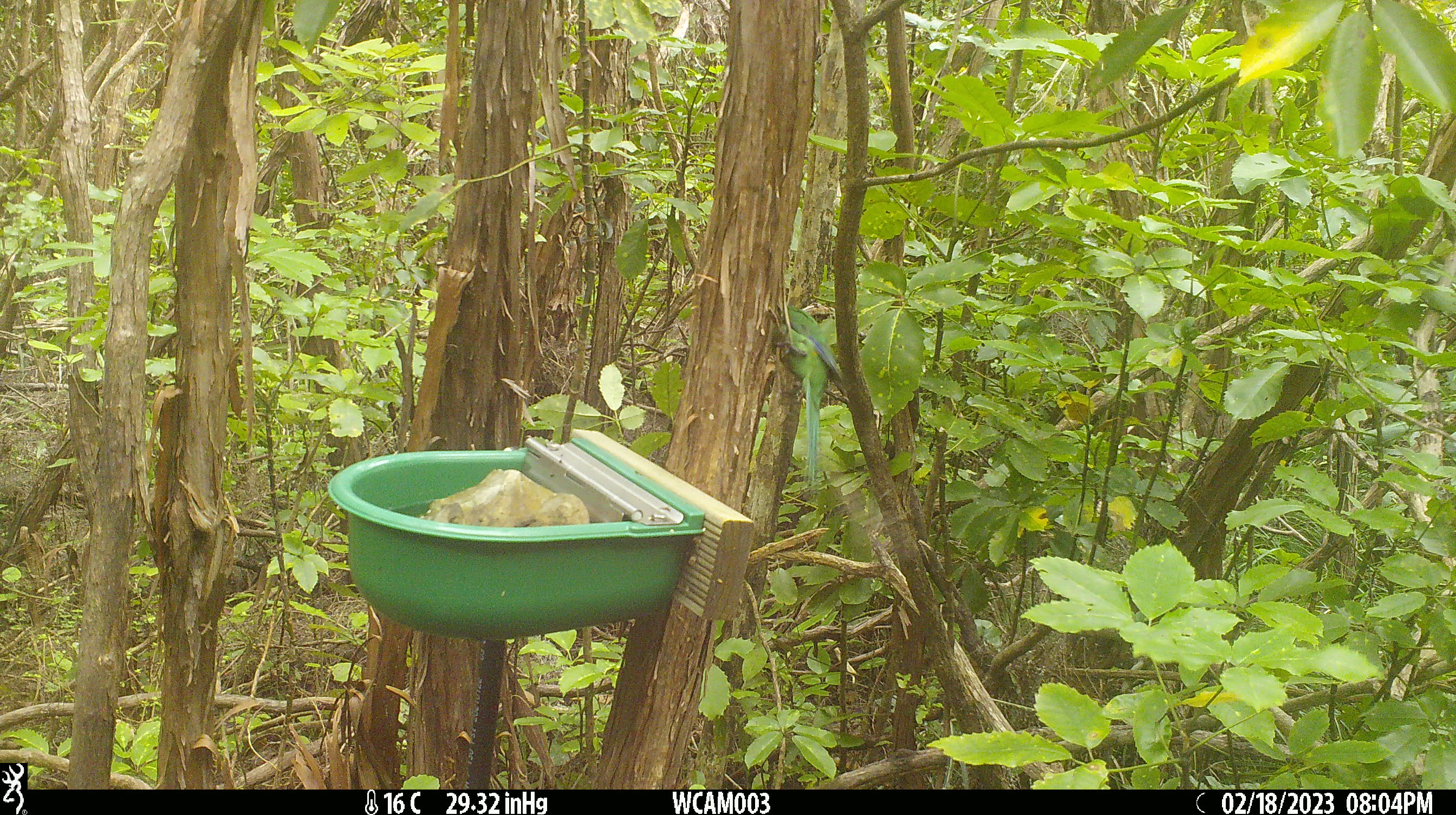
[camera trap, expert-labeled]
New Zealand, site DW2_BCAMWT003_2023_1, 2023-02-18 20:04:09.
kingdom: Animalia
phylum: Chordata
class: Aves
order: Psittaciformes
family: Psittaculidae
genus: Cyanoramphus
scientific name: Cyanoramphus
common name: parakeet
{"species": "parakeet (Cyanoramphus)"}